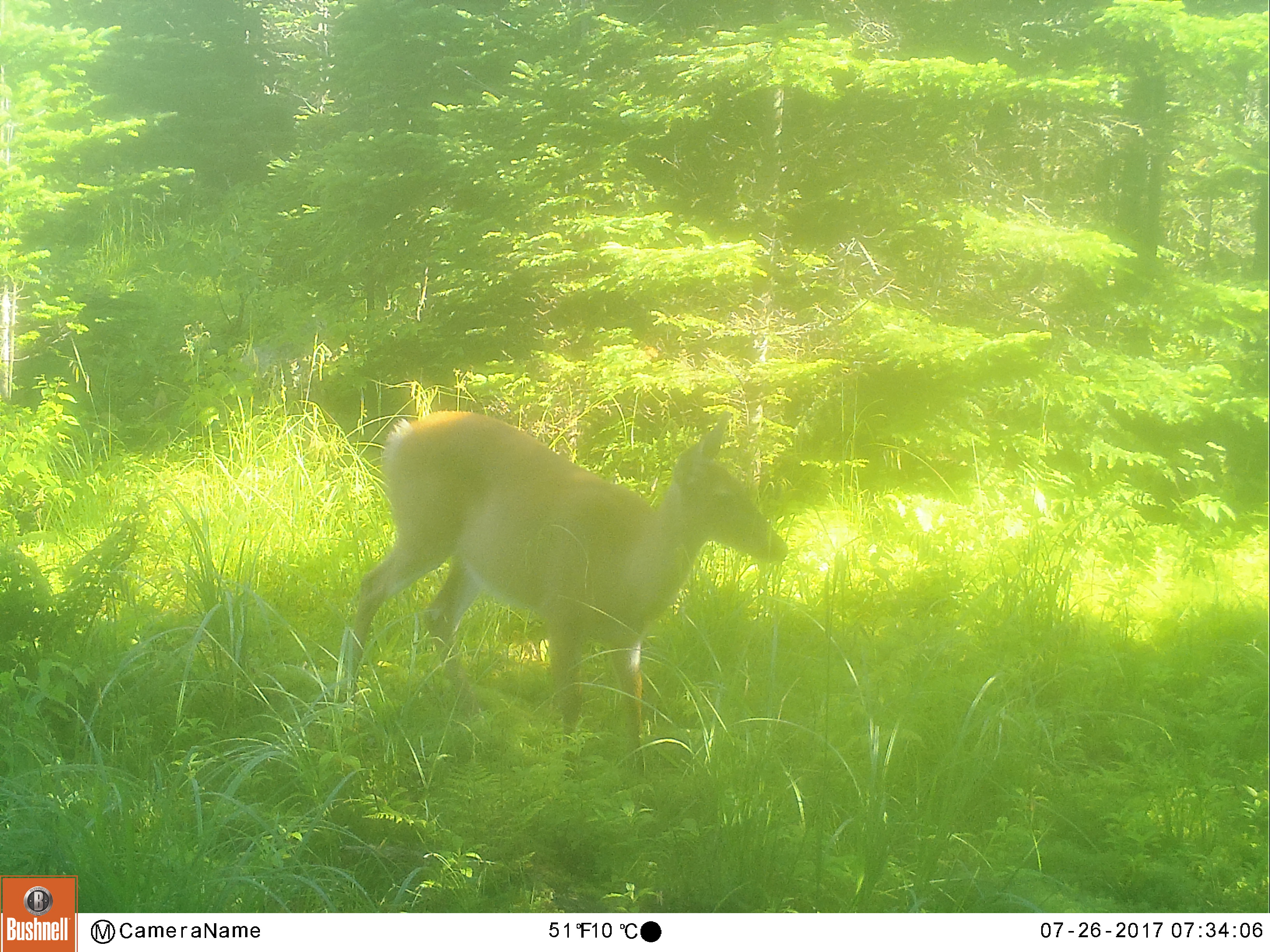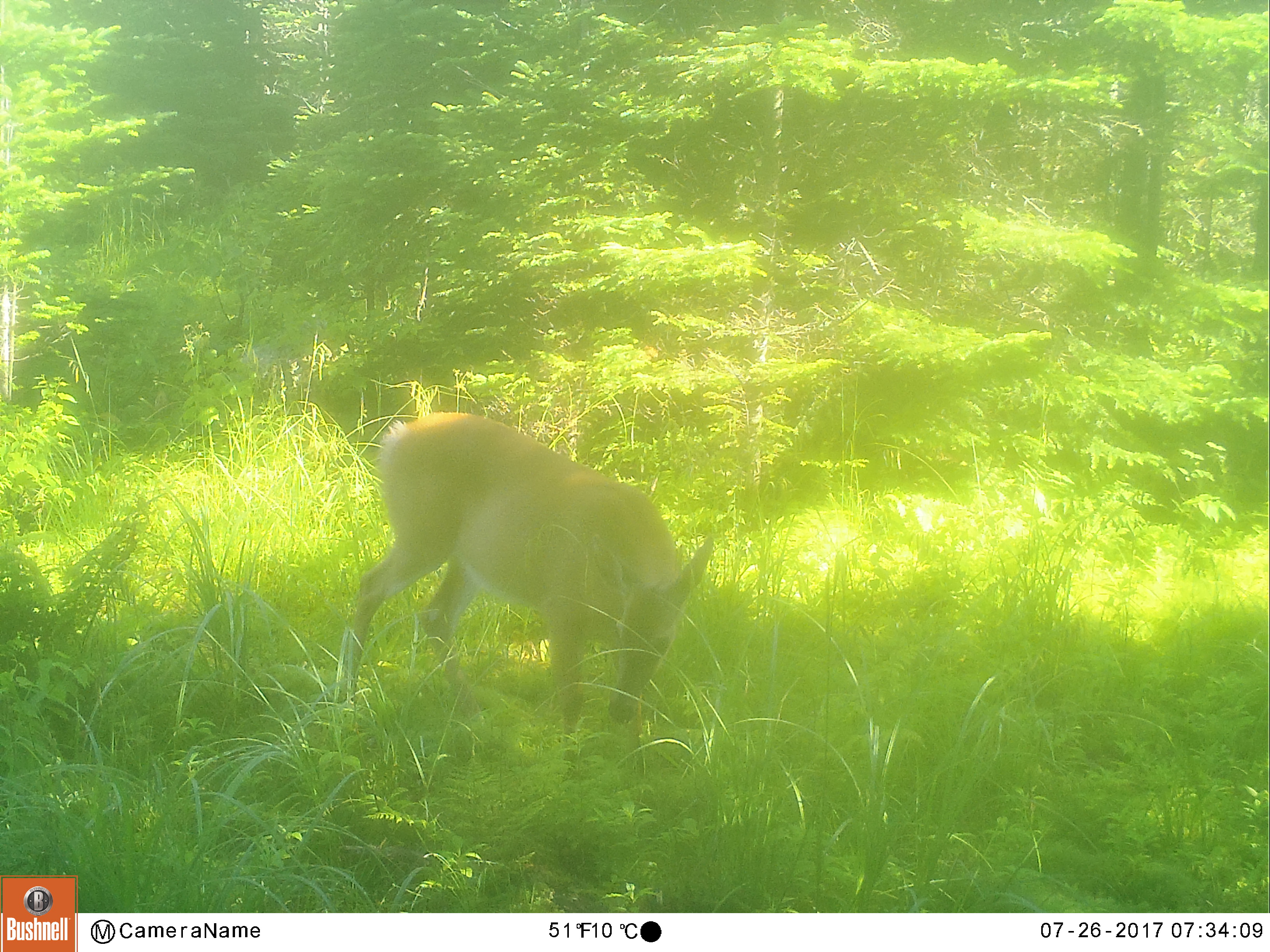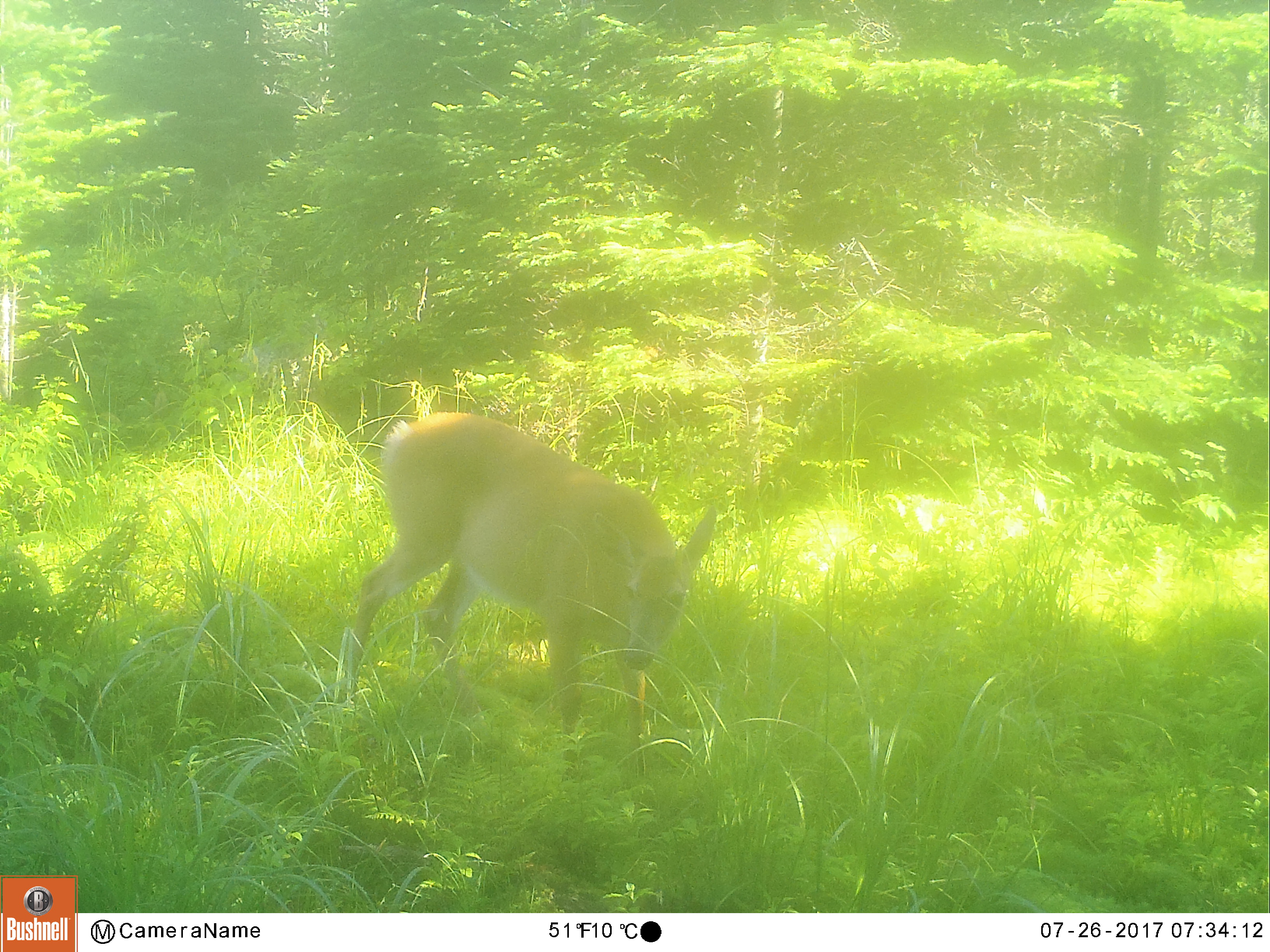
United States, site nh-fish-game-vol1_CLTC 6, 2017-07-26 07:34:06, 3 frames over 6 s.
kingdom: Animalia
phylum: Chordata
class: Mammalia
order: Artiodactyla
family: Cervidae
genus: Odocoileus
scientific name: Odocoileus virginianus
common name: white-tailed deer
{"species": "white-tailed deer (Odocoileus virginianus)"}